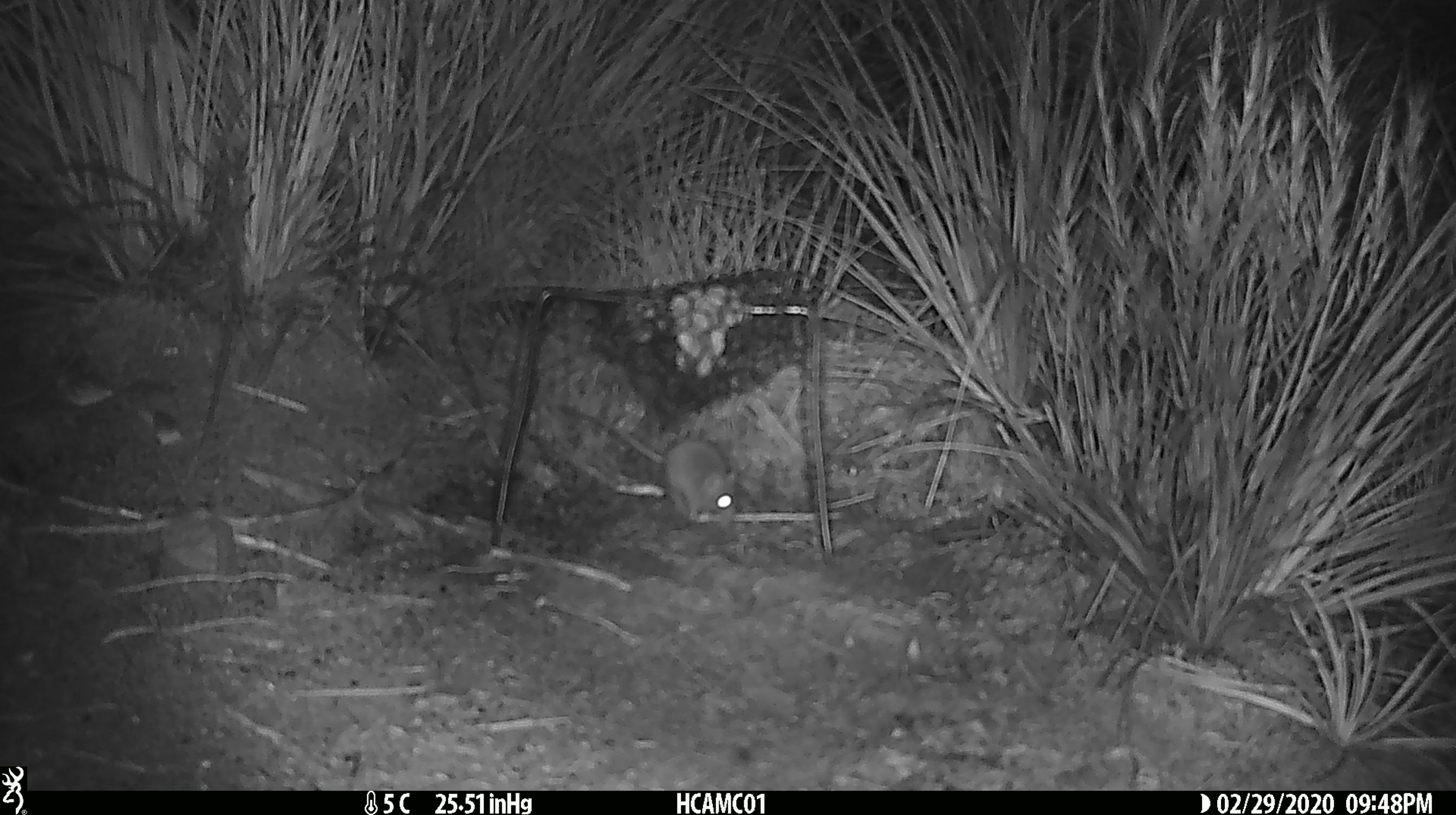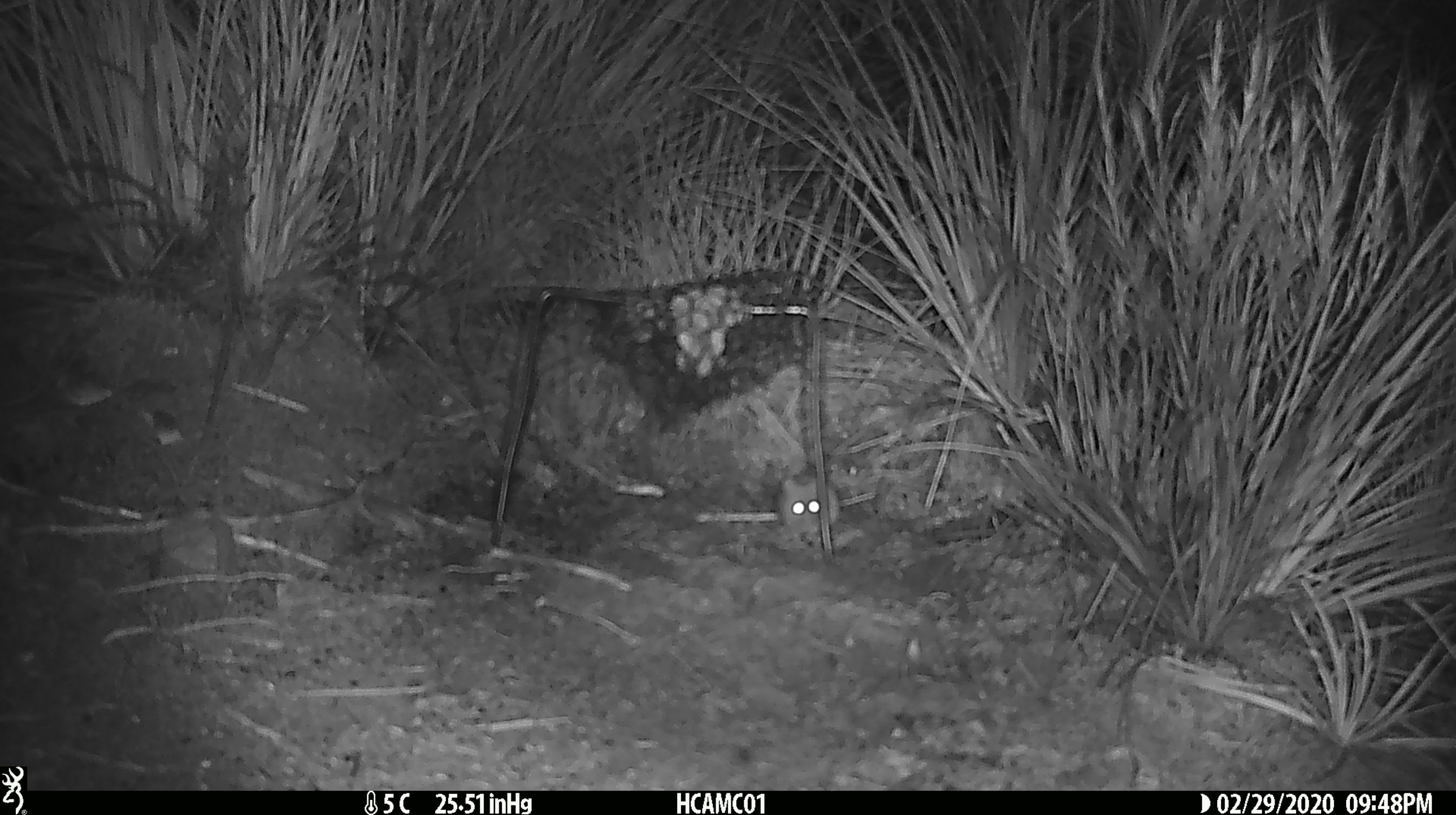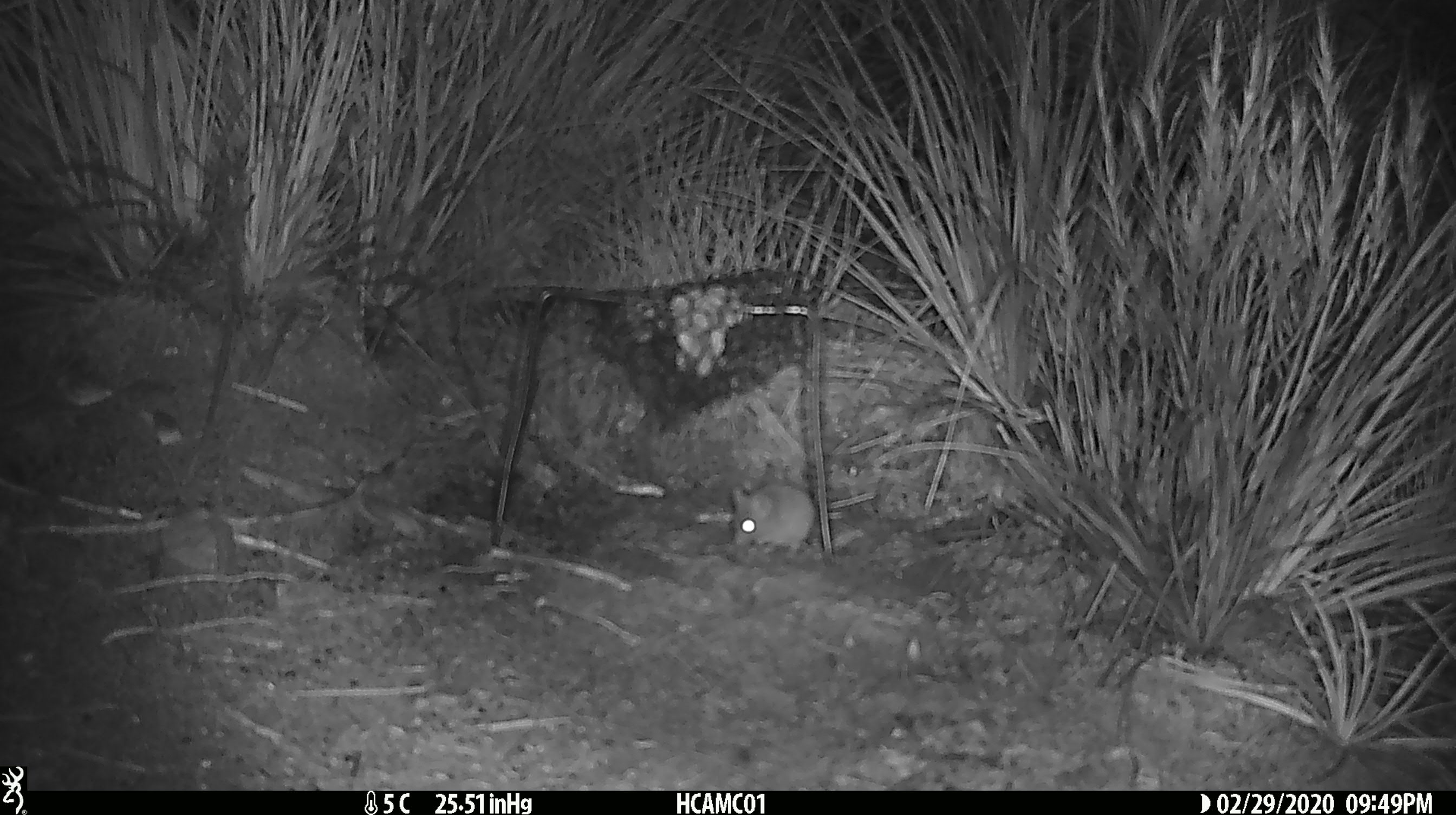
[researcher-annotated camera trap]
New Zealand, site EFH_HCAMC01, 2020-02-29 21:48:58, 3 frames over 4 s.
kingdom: Animalia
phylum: Chordata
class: Mammalia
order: Rodentia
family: Muridae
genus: Mus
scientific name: Mus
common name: mouse